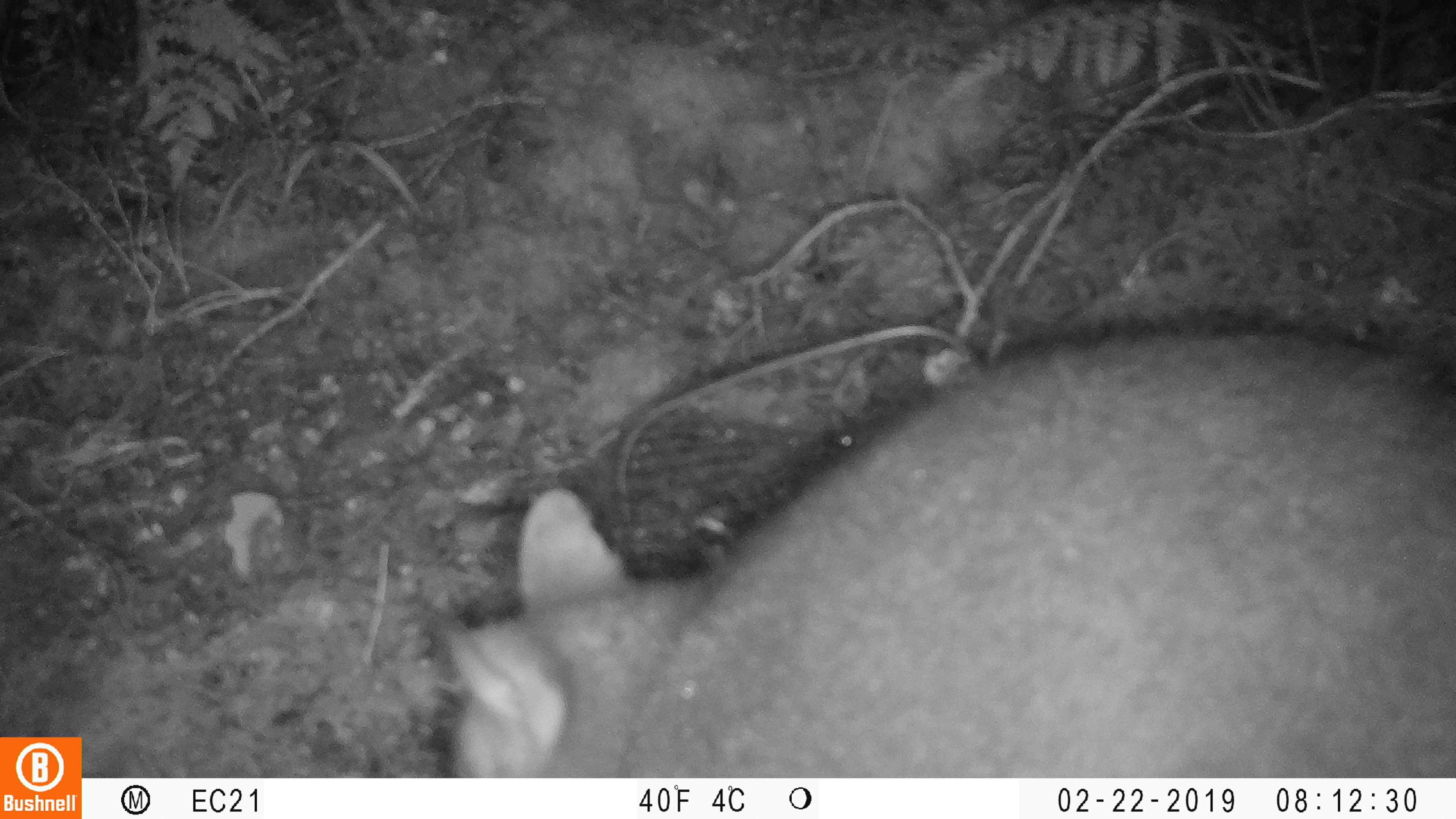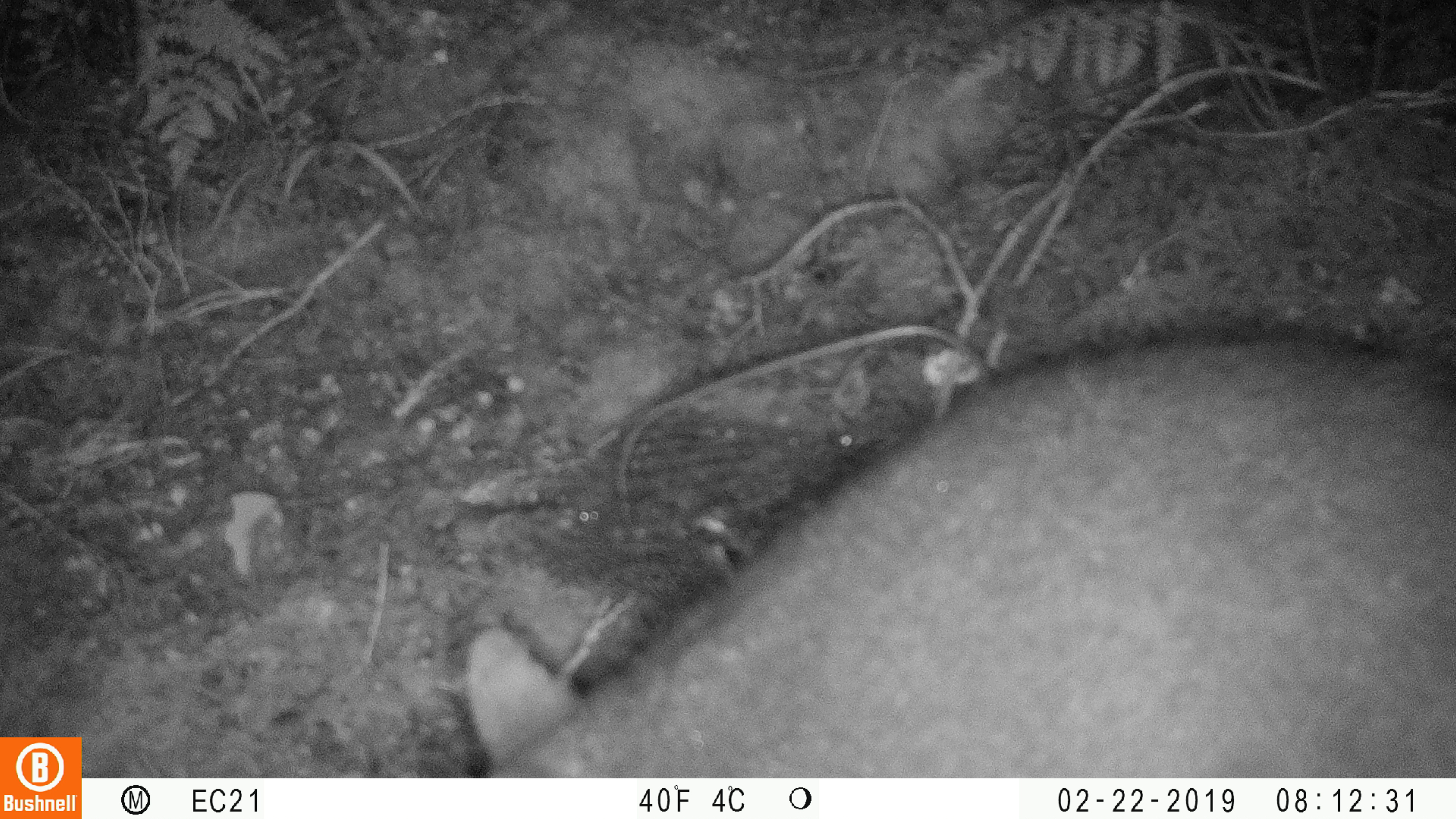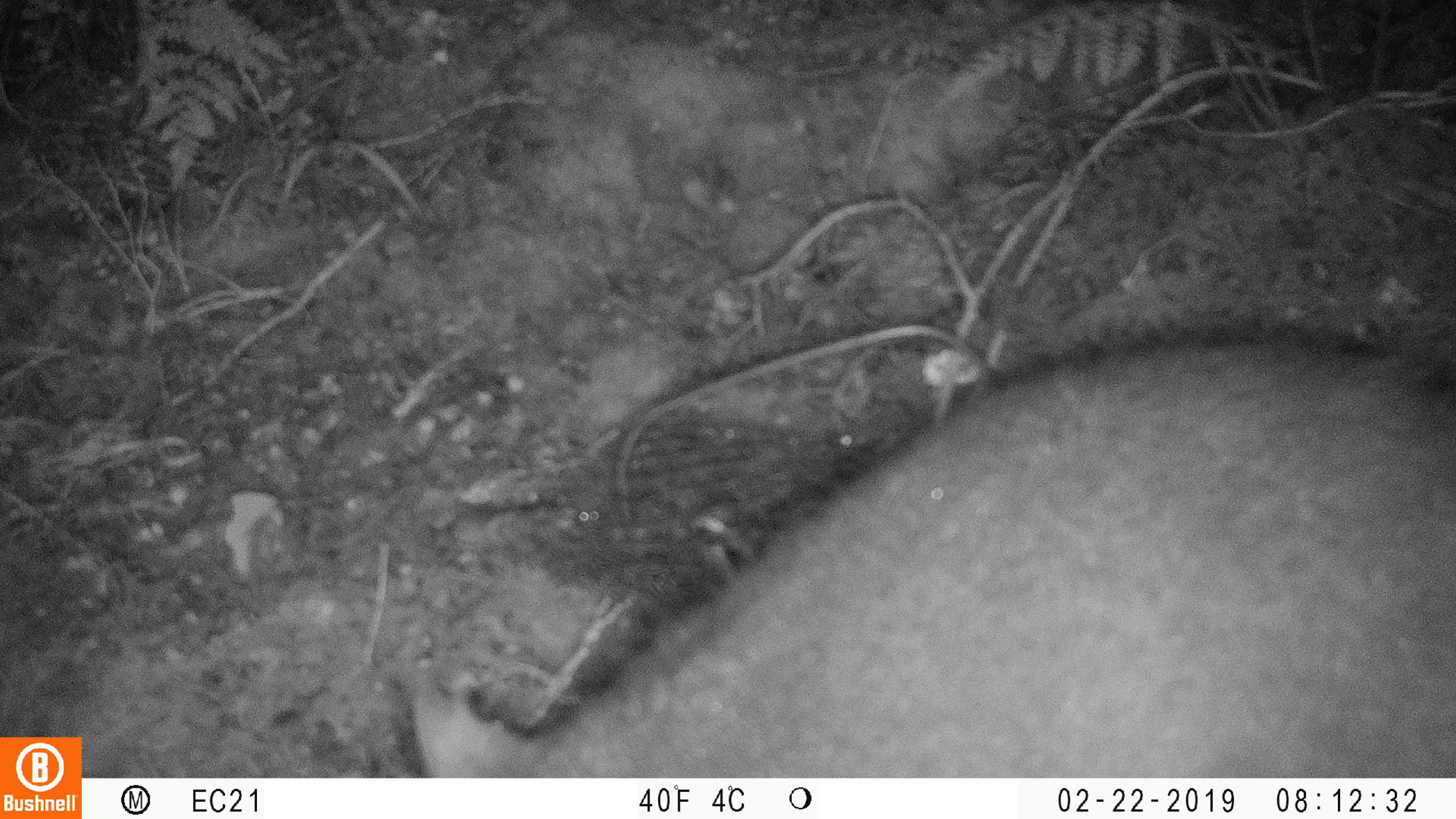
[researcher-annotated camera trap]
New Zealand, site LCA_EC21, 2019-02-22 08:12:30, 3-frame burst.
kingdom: Animalia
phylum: Chordata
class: Mammalia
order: Diprotodontia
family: Phalangeridae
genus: Trichosurus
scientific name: Trichosurus vulpecula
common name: common brushtail possum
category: possum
Possum (common brushtail possum) (Trichosurus vulpecula).